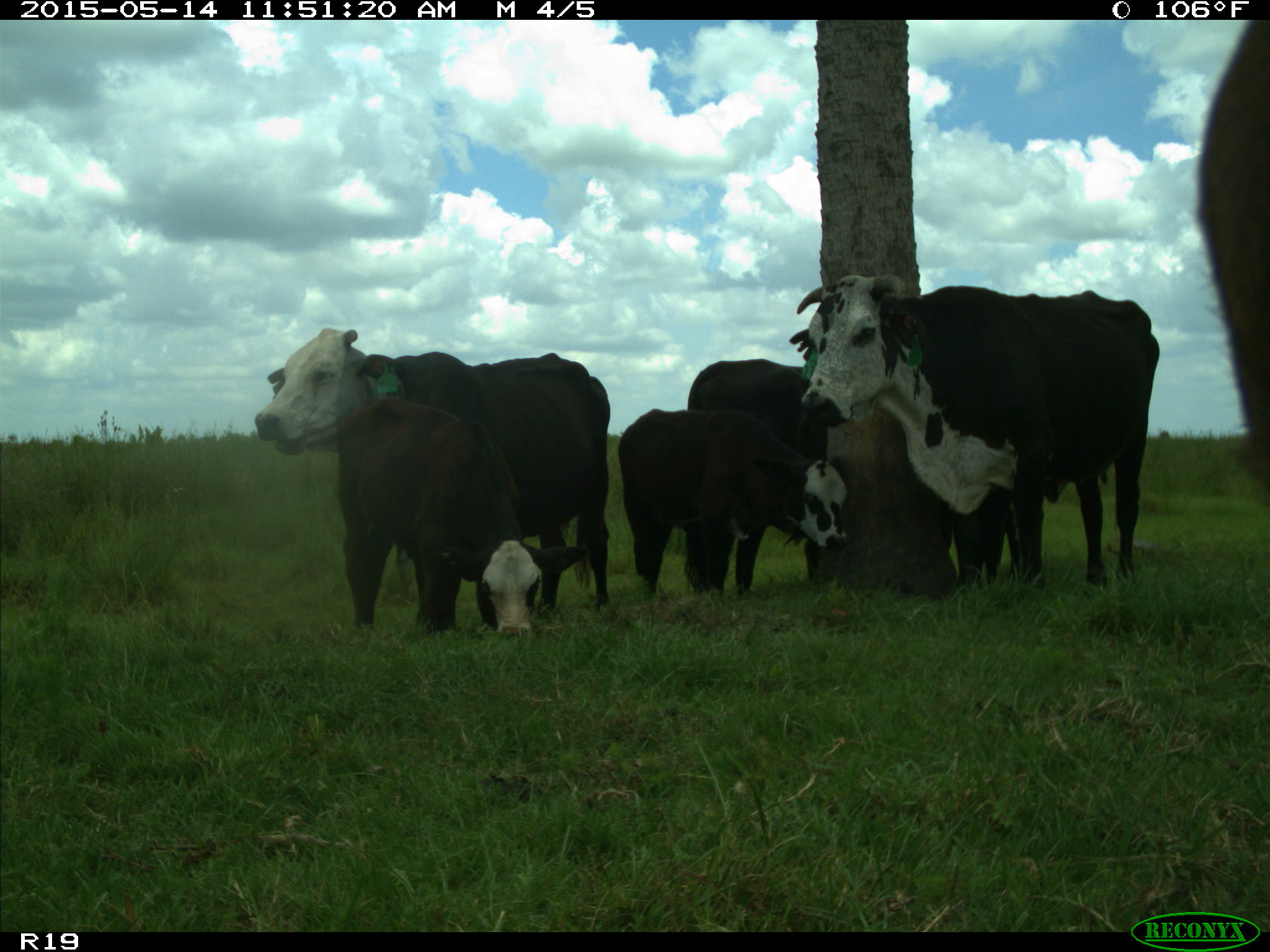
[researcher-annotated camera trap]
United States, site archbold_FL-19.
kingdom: Animalia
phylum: Chordata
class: Mammalia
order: Artiodactyla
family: Bovidae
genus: Bos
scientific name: Bos taurus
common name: domestic cow